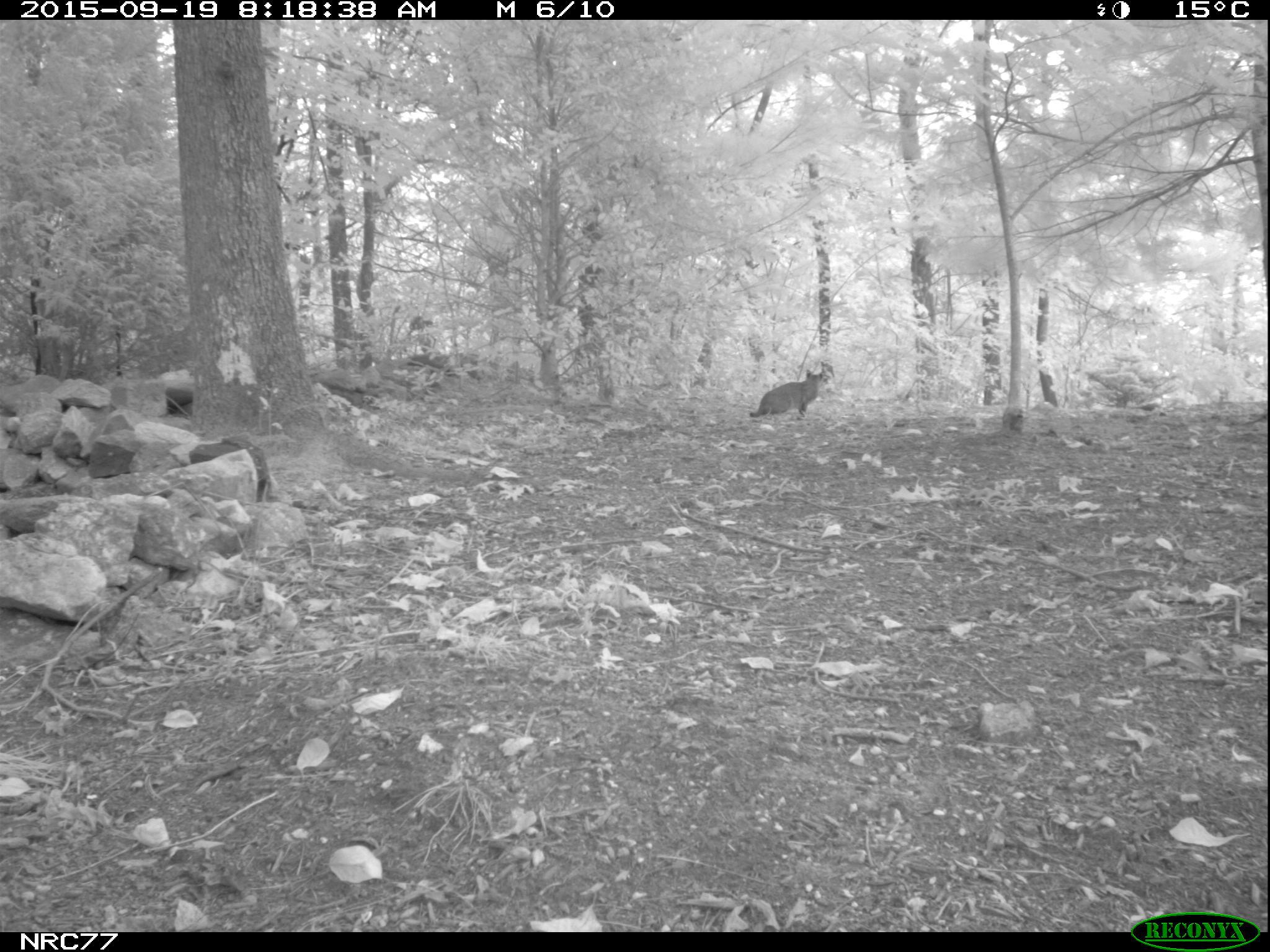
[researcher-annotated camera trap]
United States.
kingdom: Animalia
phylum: Chordata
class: Mammalia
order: Carnivora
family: Felidae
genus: Lynx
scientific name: Lynx rufus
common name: bobcat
Bobcat (Lynx rufus).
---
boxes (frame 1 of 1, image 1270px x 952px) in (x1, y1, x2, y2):
Bobcat: (744, 353, 838, 428)